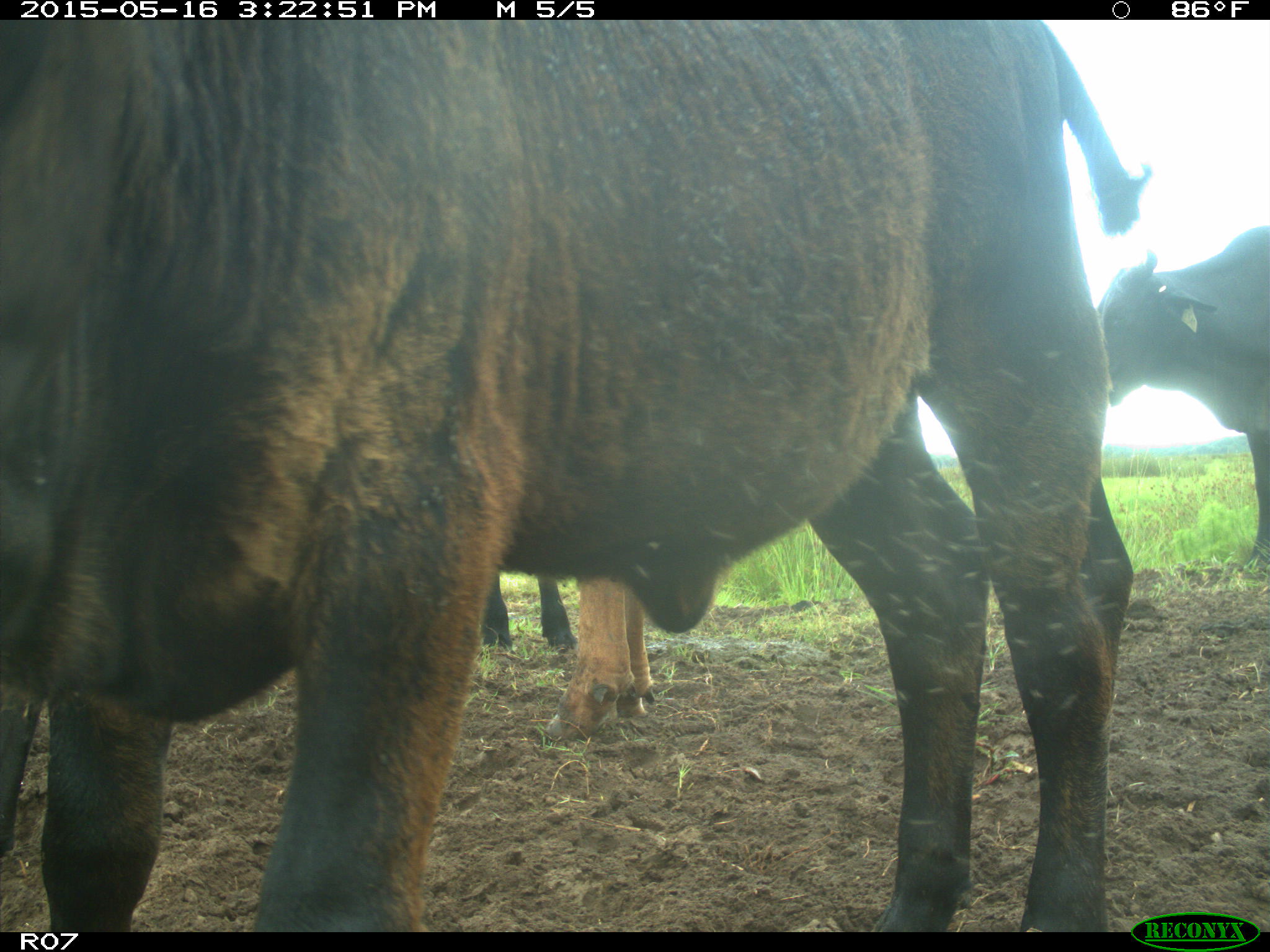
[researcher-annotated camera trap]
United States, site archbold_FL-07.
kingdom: Animalia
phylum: Chordata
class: Mammalia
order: Artiodactyla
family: Bovidae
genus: Bos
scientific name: Bos taurus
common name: domestic cow